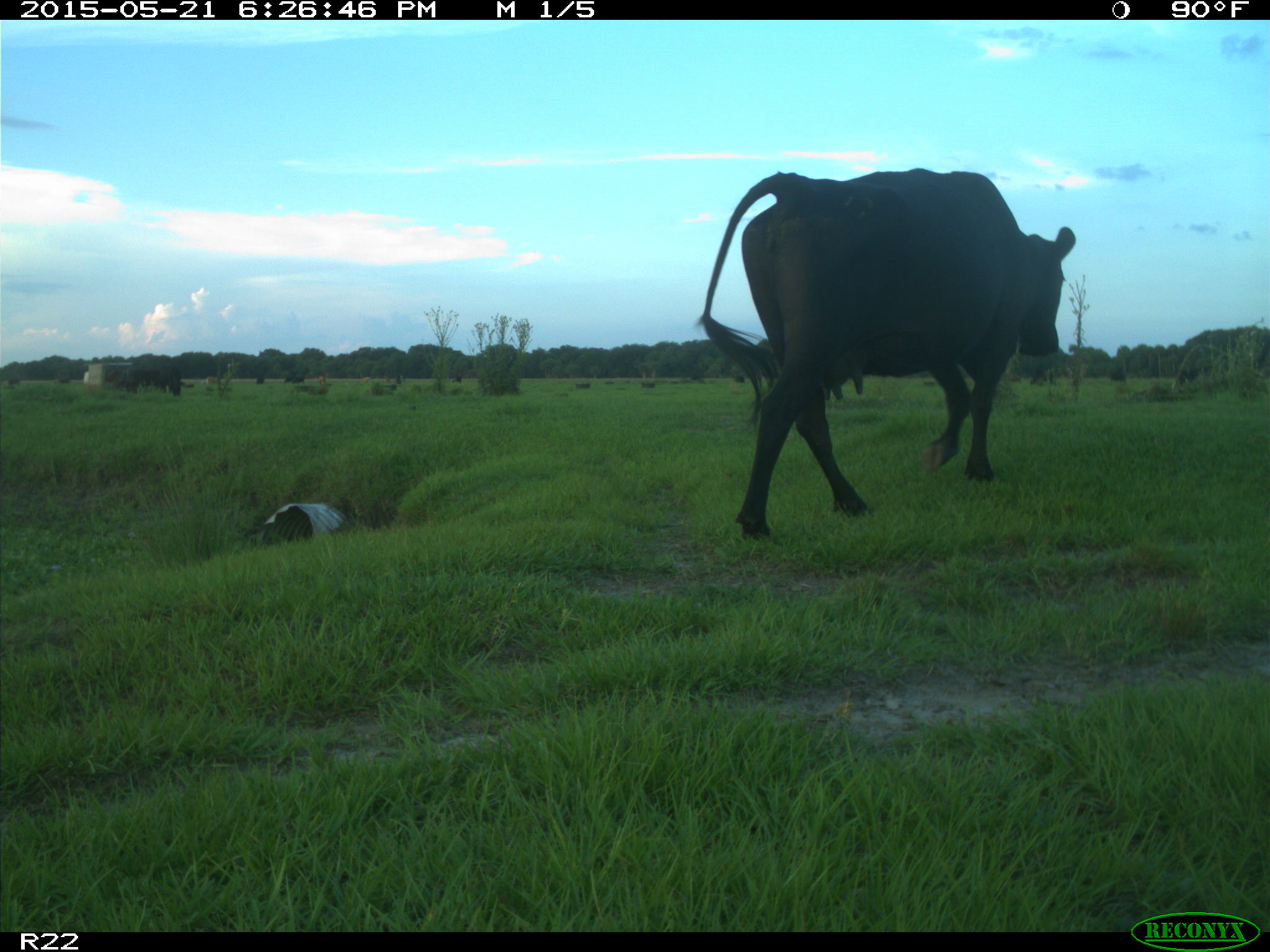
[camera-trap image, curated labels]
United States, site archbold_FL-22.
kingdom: Animalia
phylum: Chordata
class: Mammalia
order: Artiodactyla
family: Bovidae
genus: Bos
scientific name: Bos taurus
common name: domestic cow